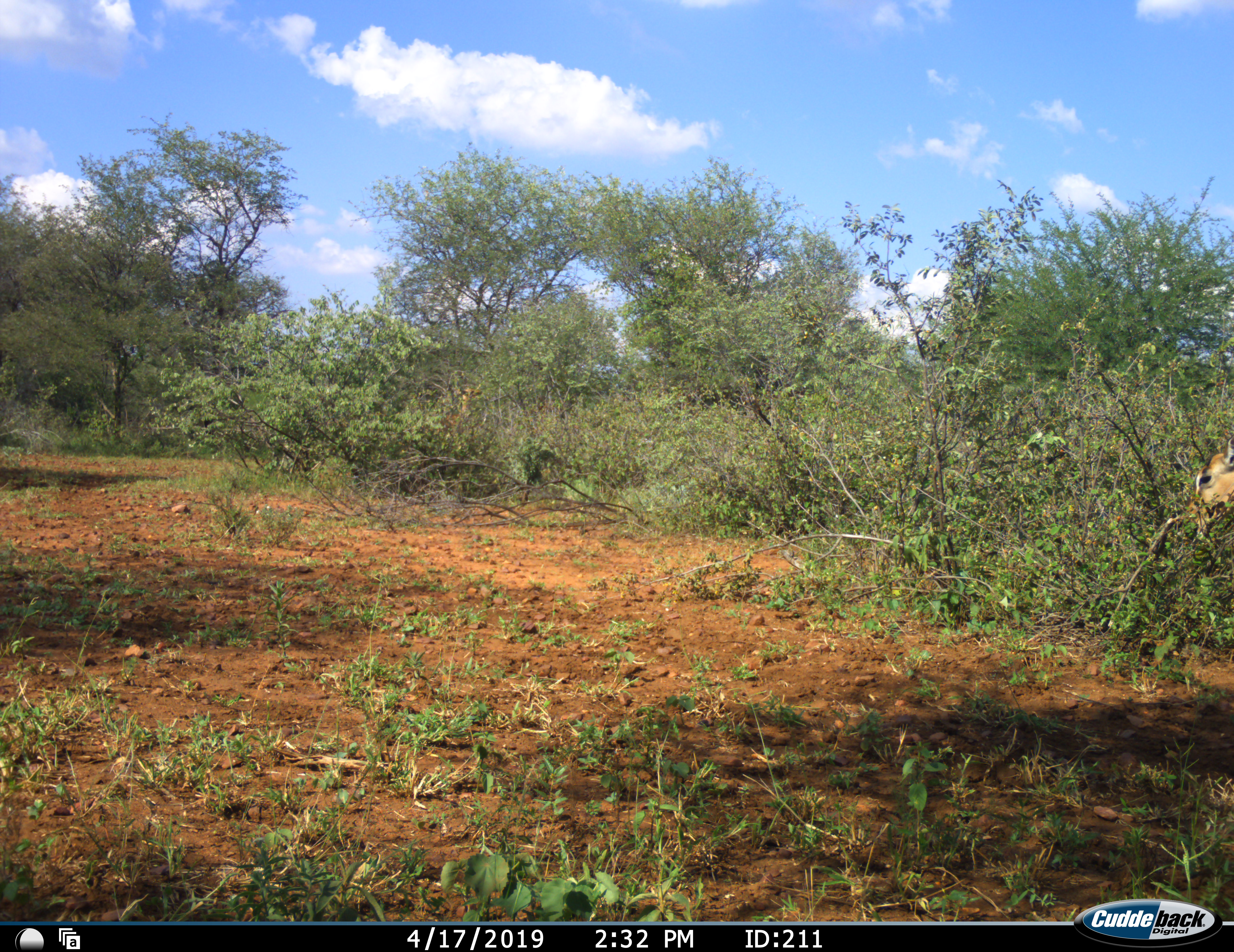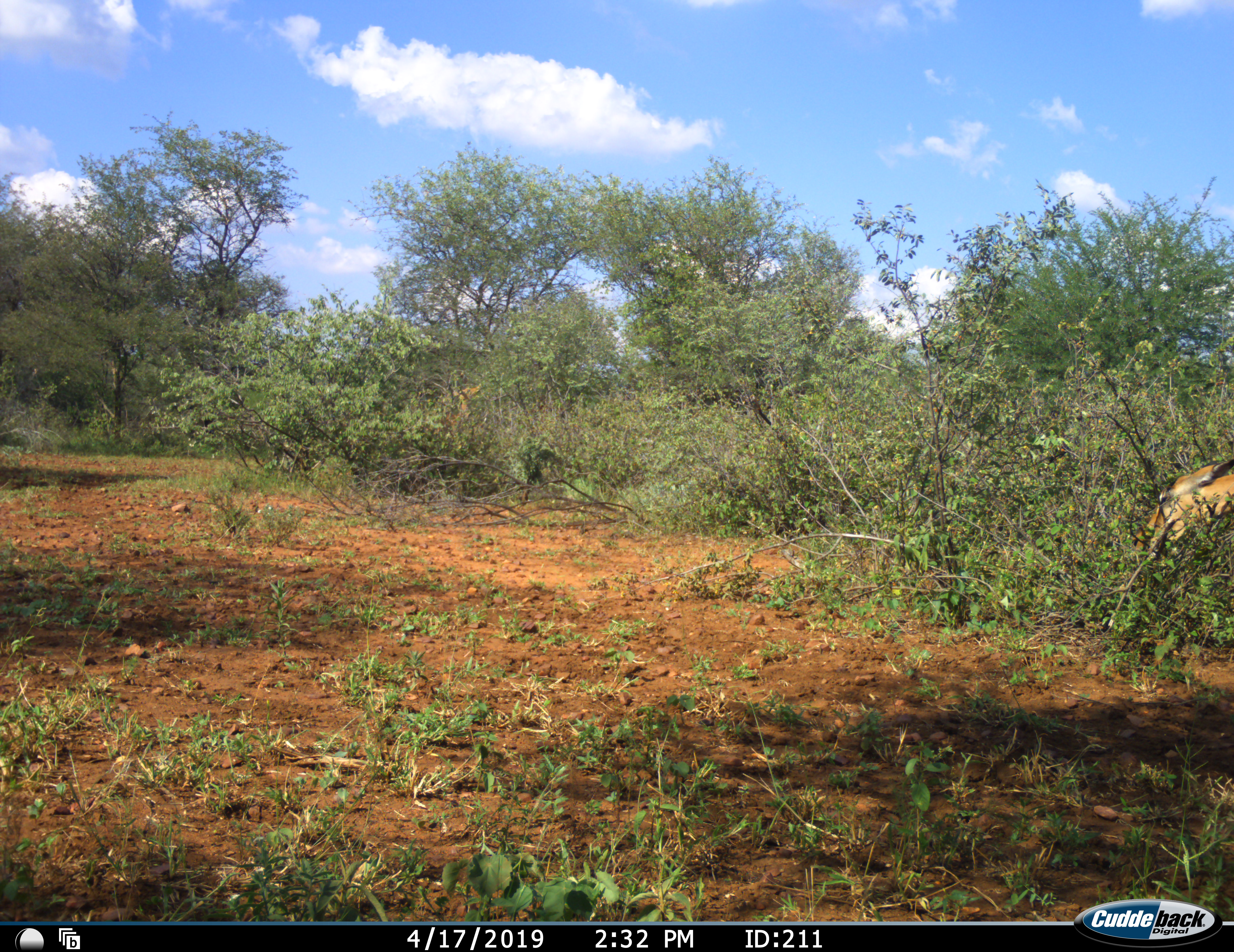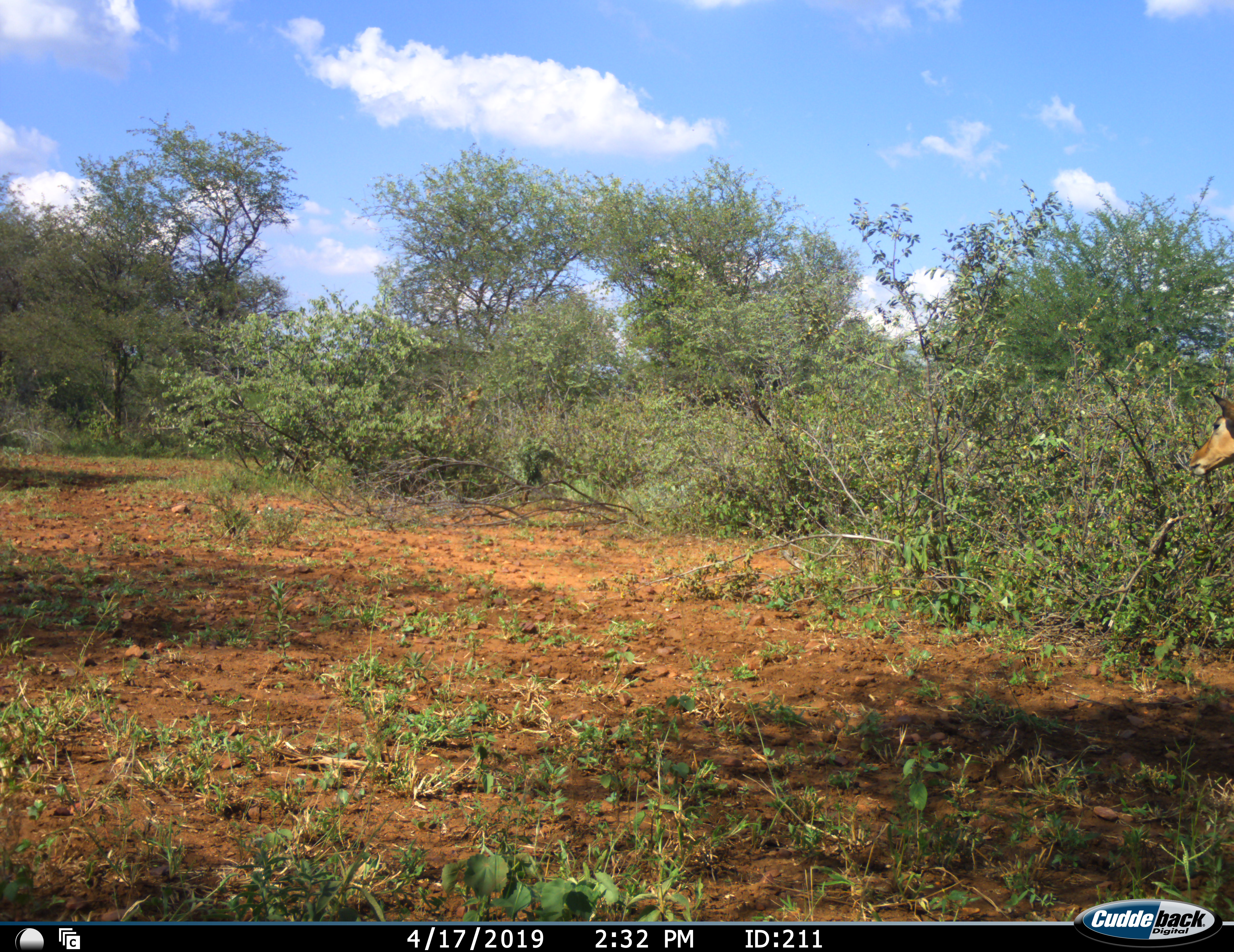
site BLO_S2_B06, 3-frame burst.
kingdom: Animalia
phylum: Chordata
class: Mammalia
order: Artiodactyla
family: Bovidae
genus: Aepyceros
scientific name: Aepyceros melampus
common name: impala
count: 1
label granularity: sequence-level